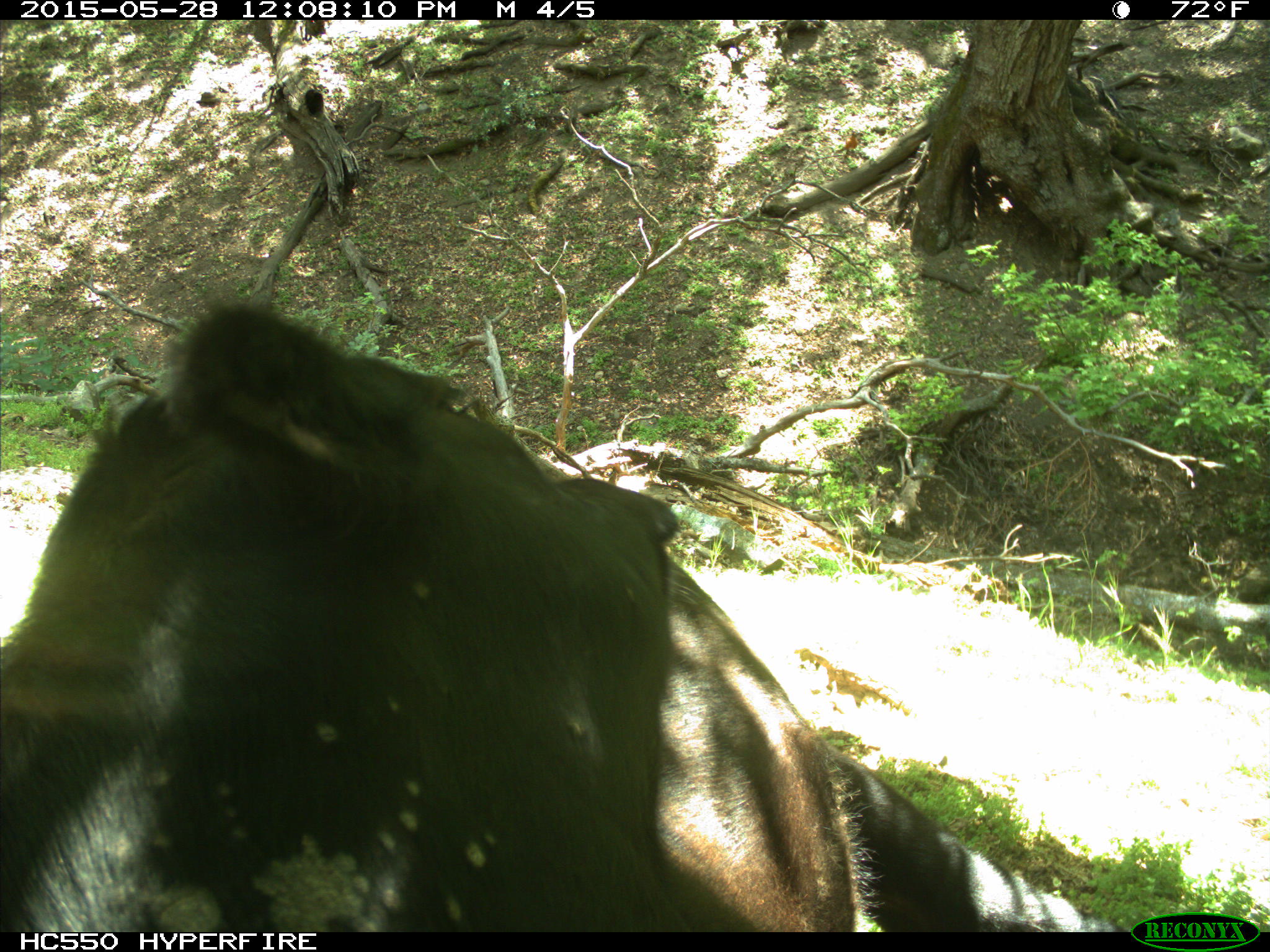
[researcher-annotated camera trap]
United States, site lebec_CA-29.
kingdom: Animalia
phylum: Chordata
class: Mammalia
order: Artiodactyla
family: Bovidae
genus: Bos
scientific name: Bos taurus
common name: domestic cow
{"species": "Bos taurus (domestic cow)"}